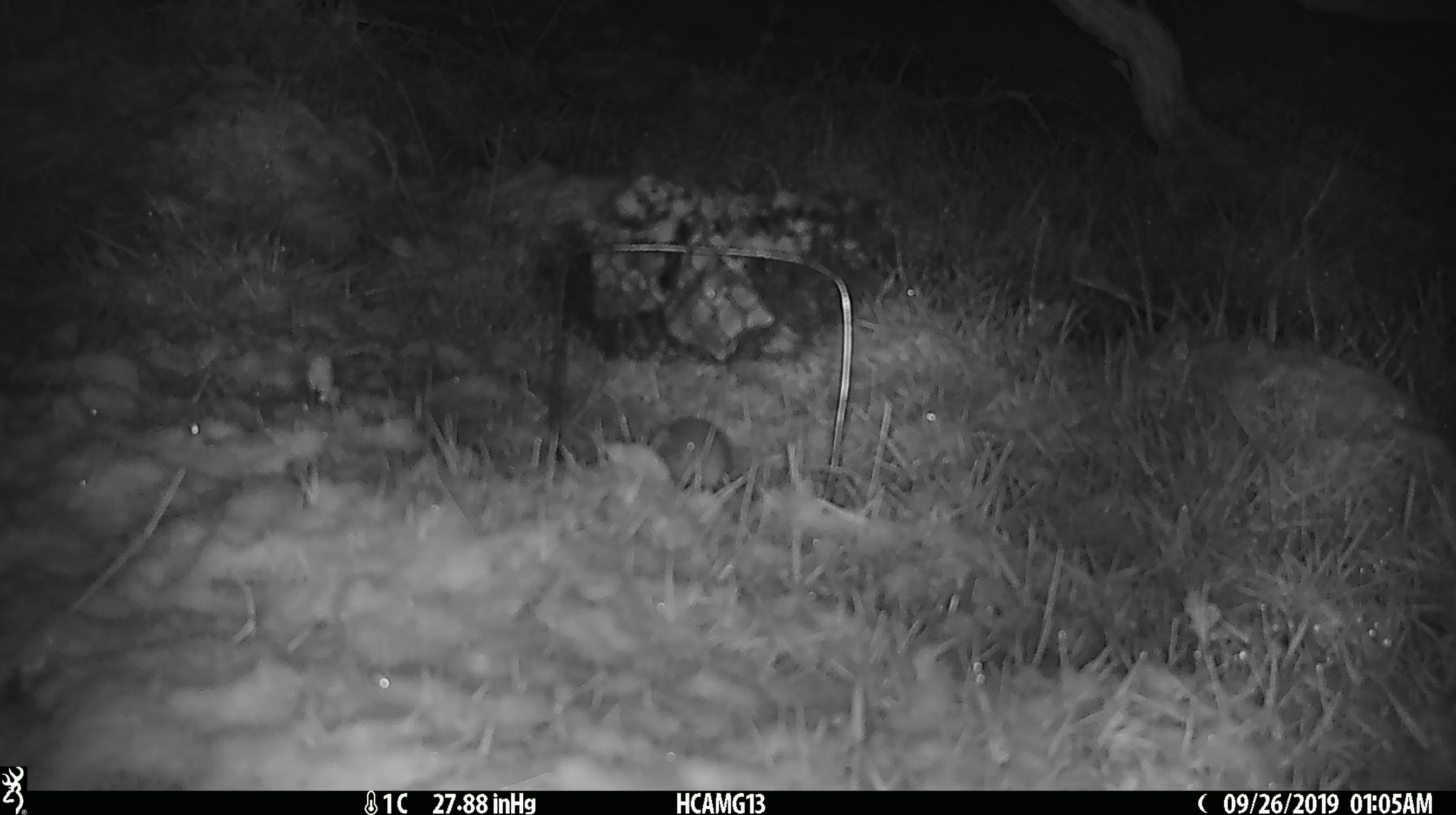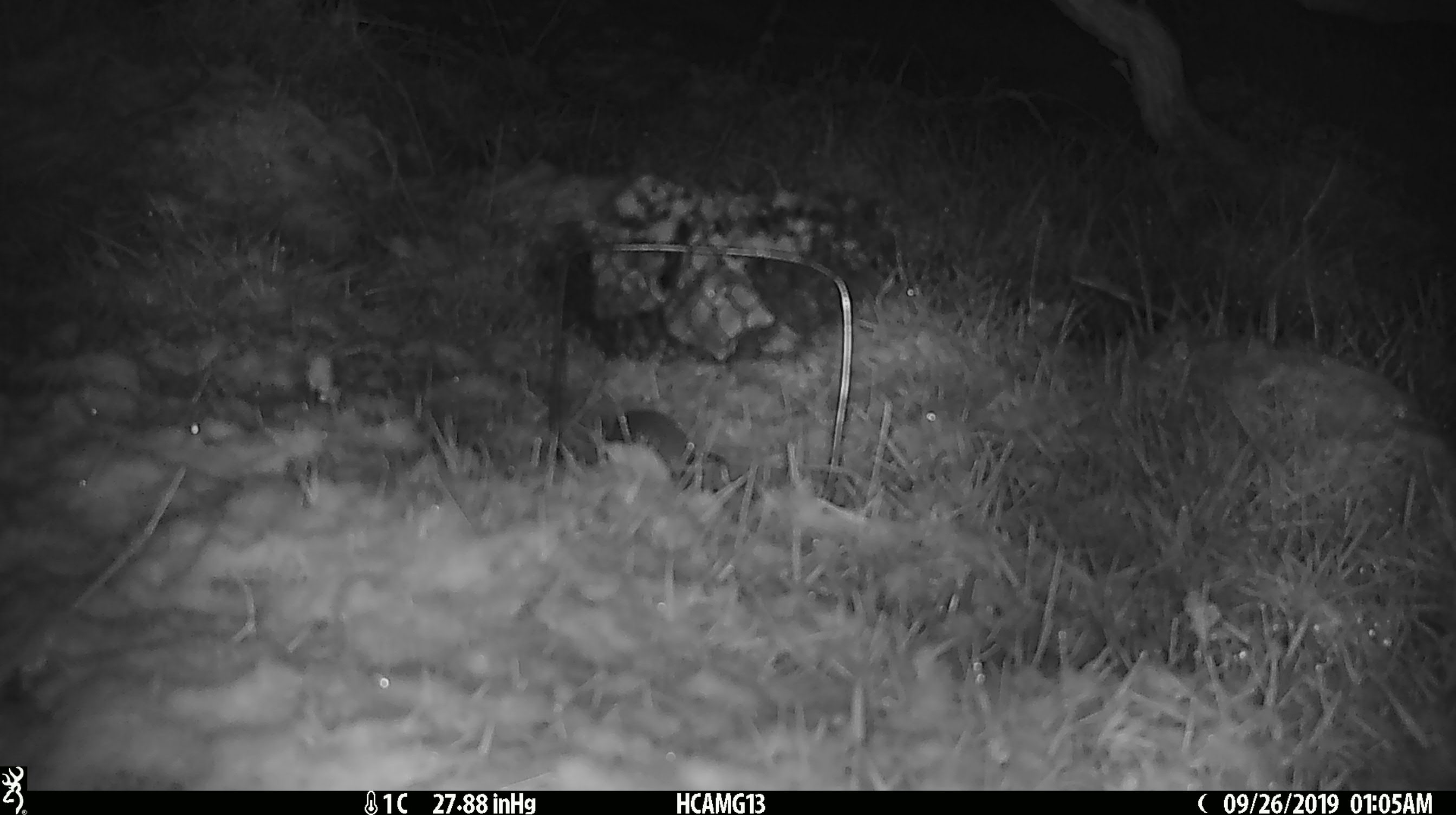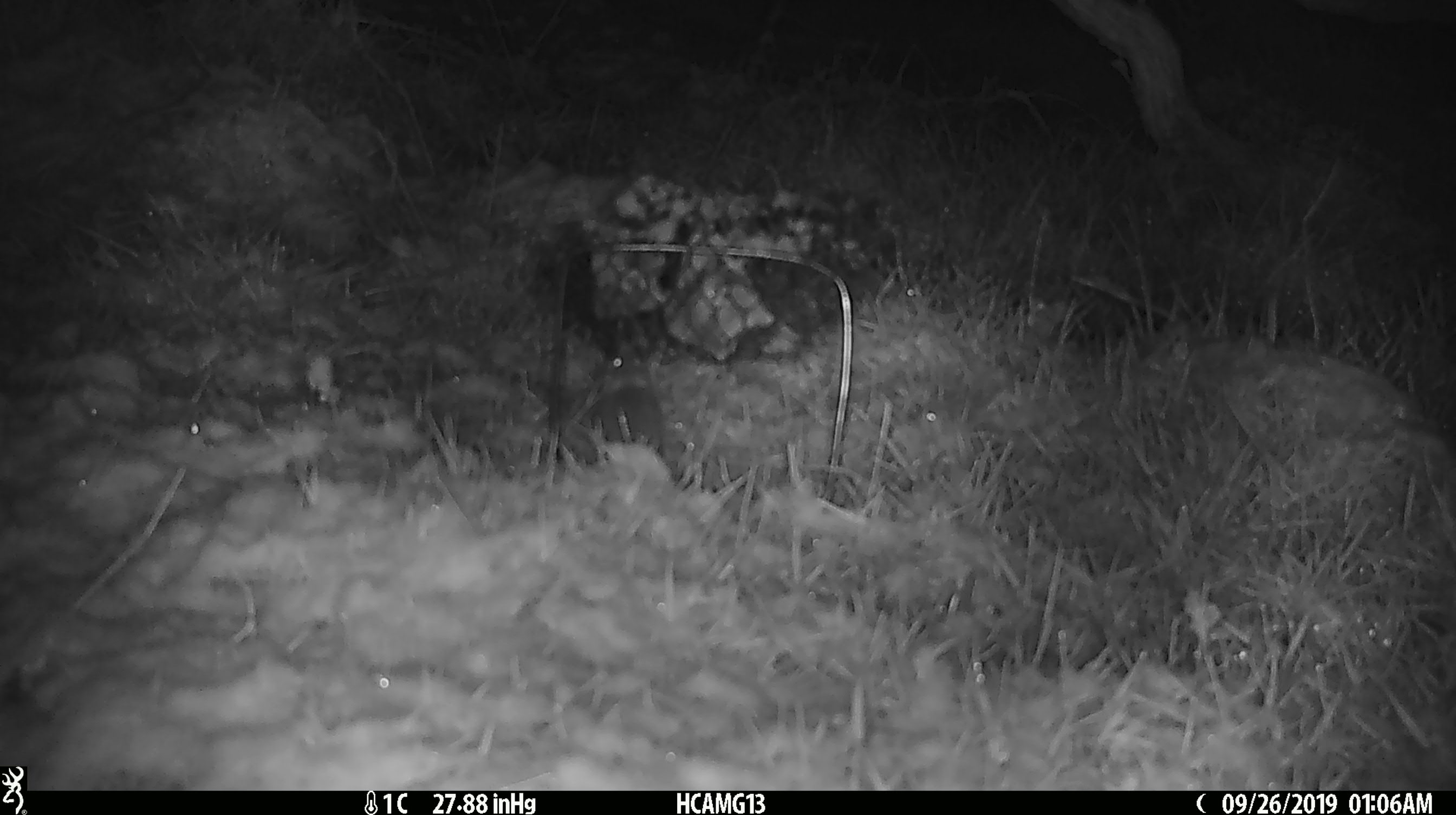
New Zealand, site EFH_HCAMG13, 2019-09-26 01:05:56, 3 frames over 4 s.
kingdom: Animalia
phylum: Chordata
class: Mammalia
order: Rodentia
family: Muridae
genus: Mus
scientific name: Mus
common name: mouse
Mouse (Mus).